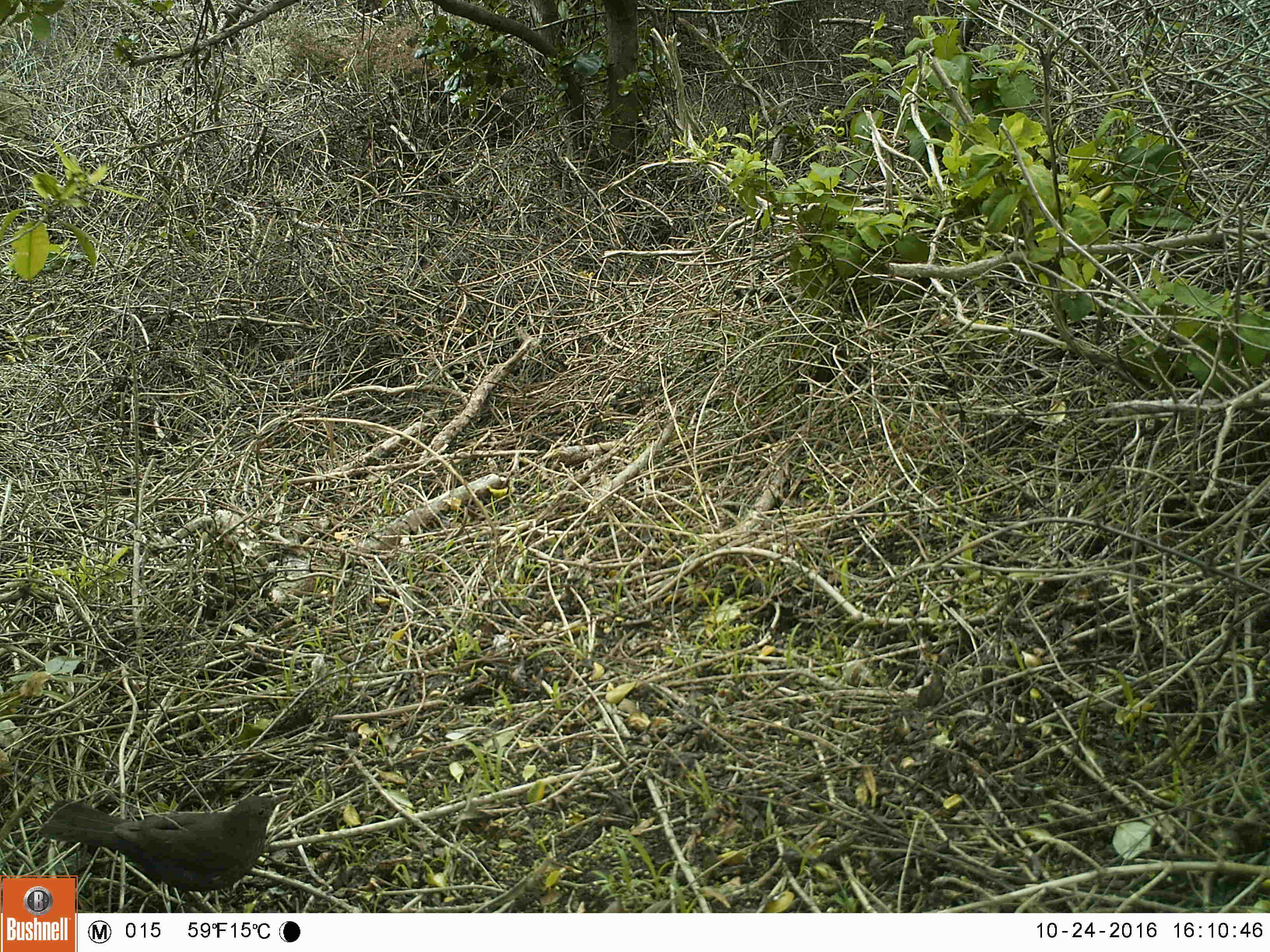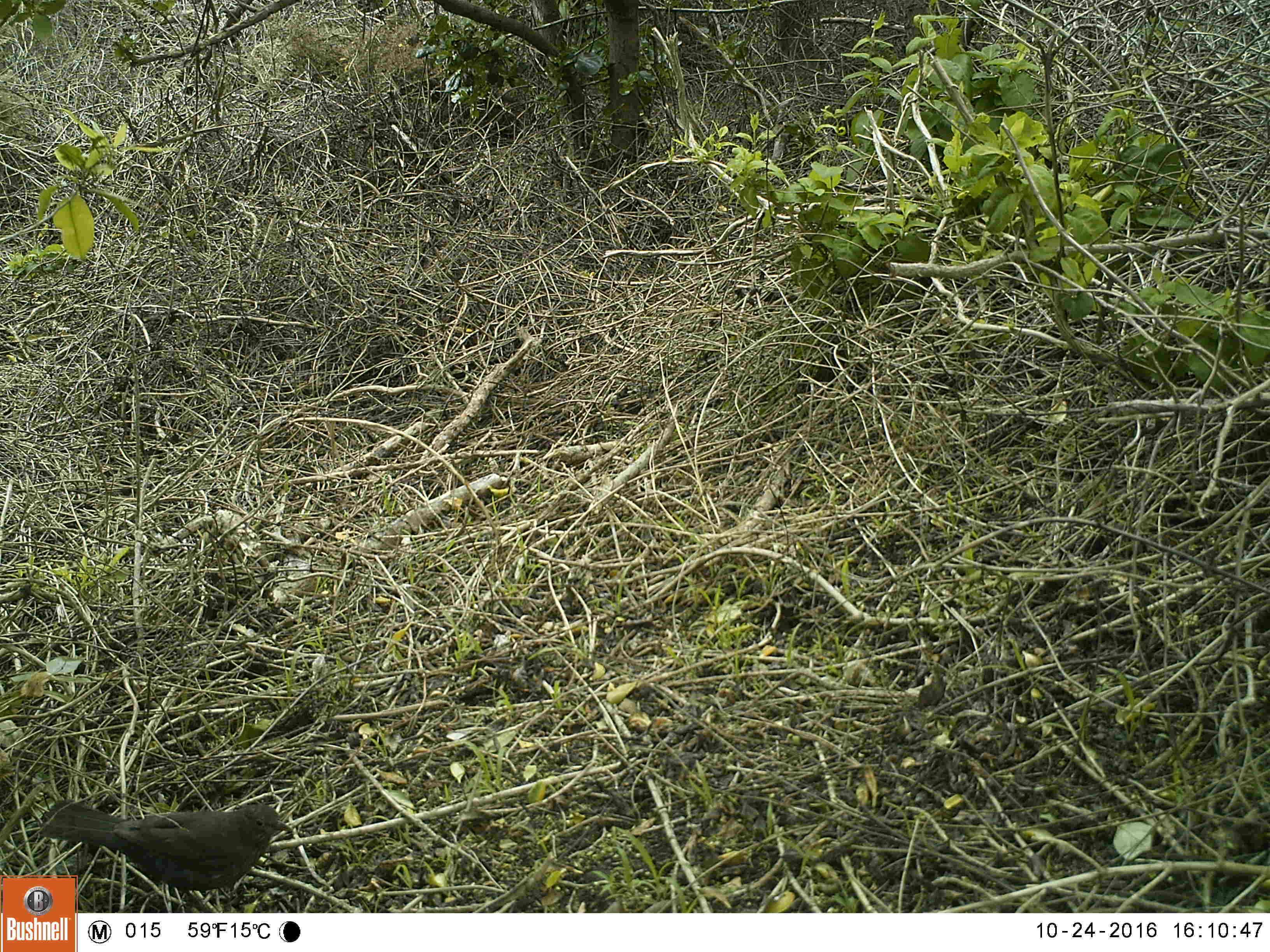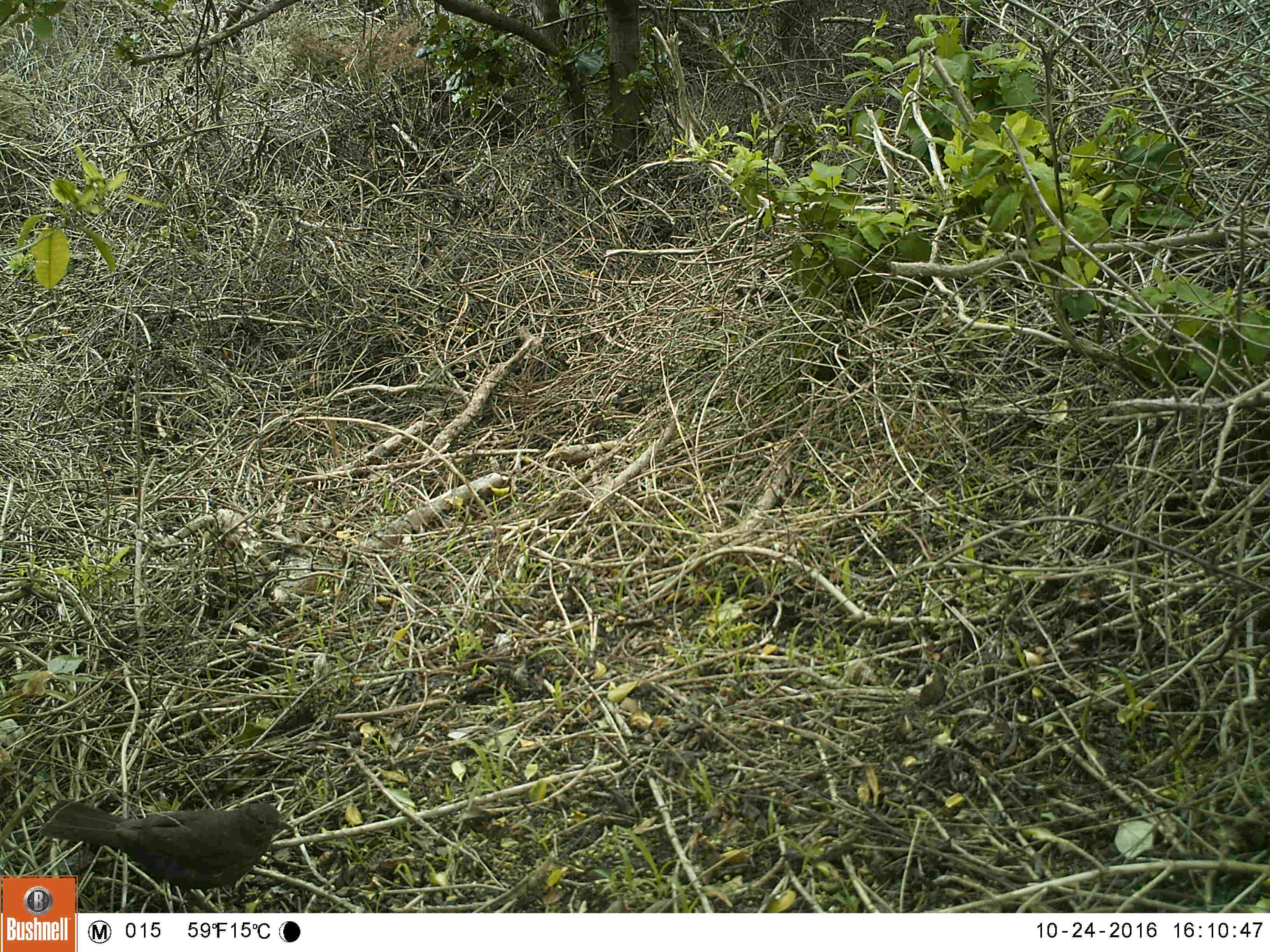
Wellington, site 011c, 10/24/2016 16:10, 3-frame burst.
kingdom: Animalia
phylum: Chordata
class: Aves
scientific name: Aves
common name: bird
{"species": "bird (Aves)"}